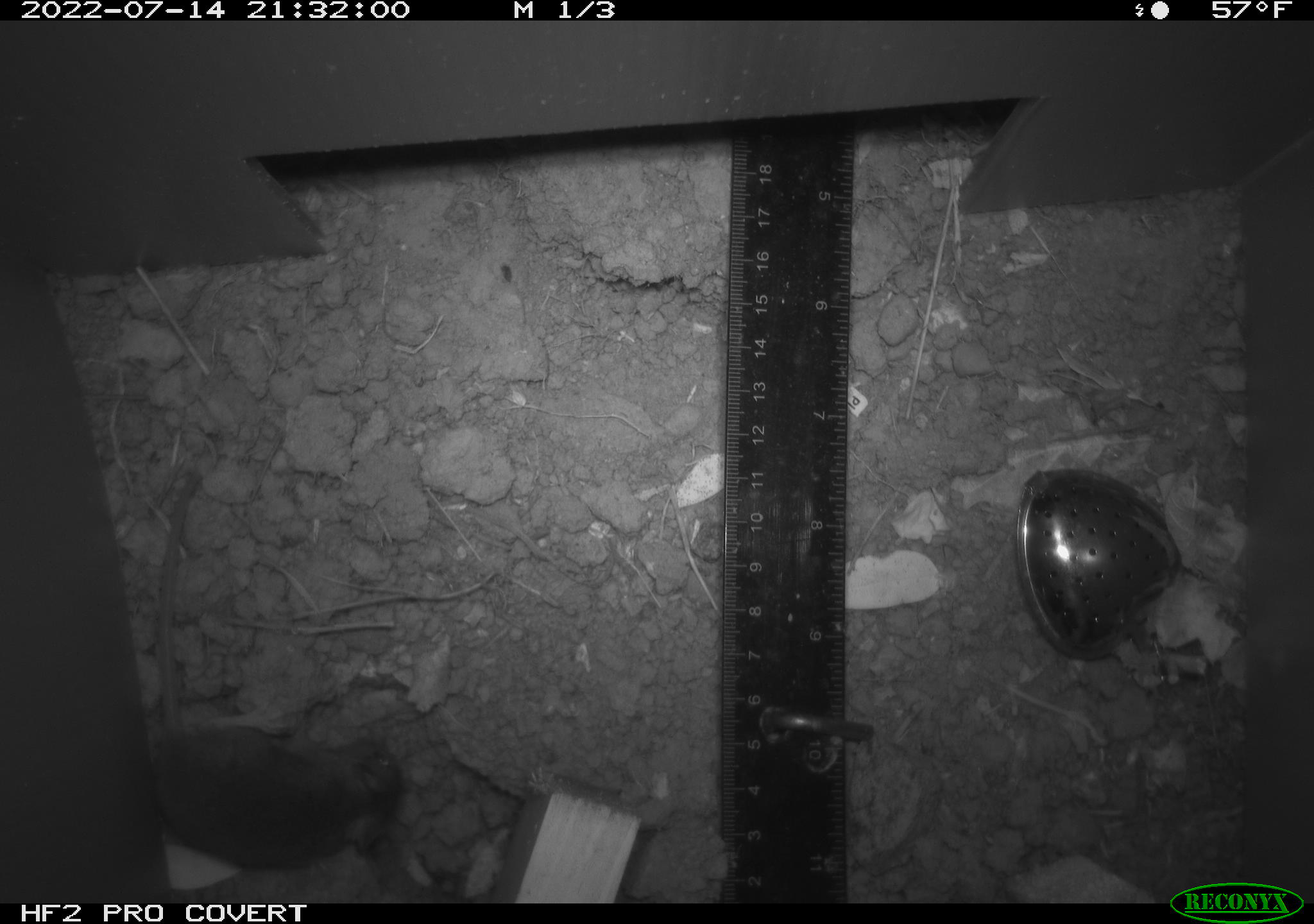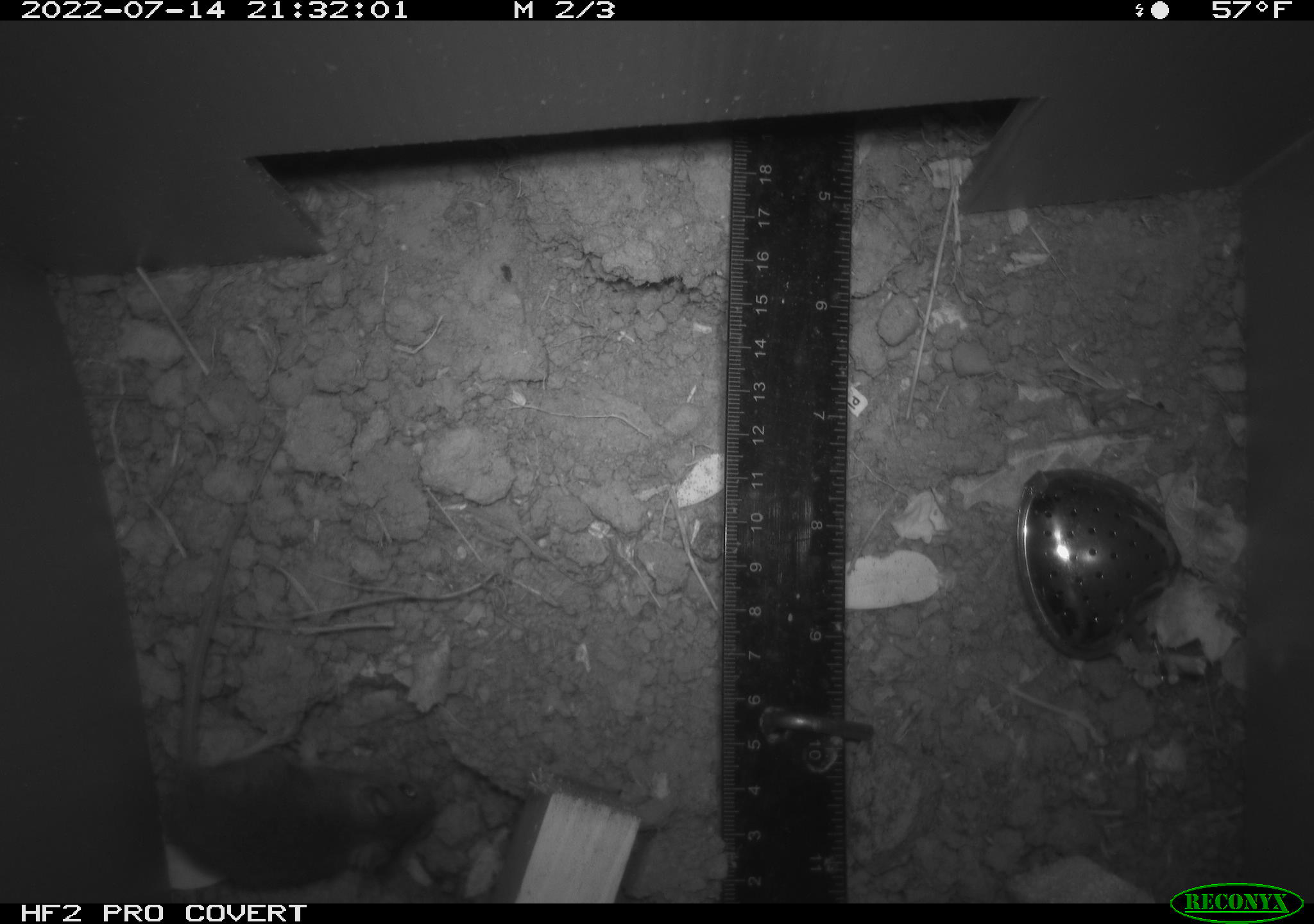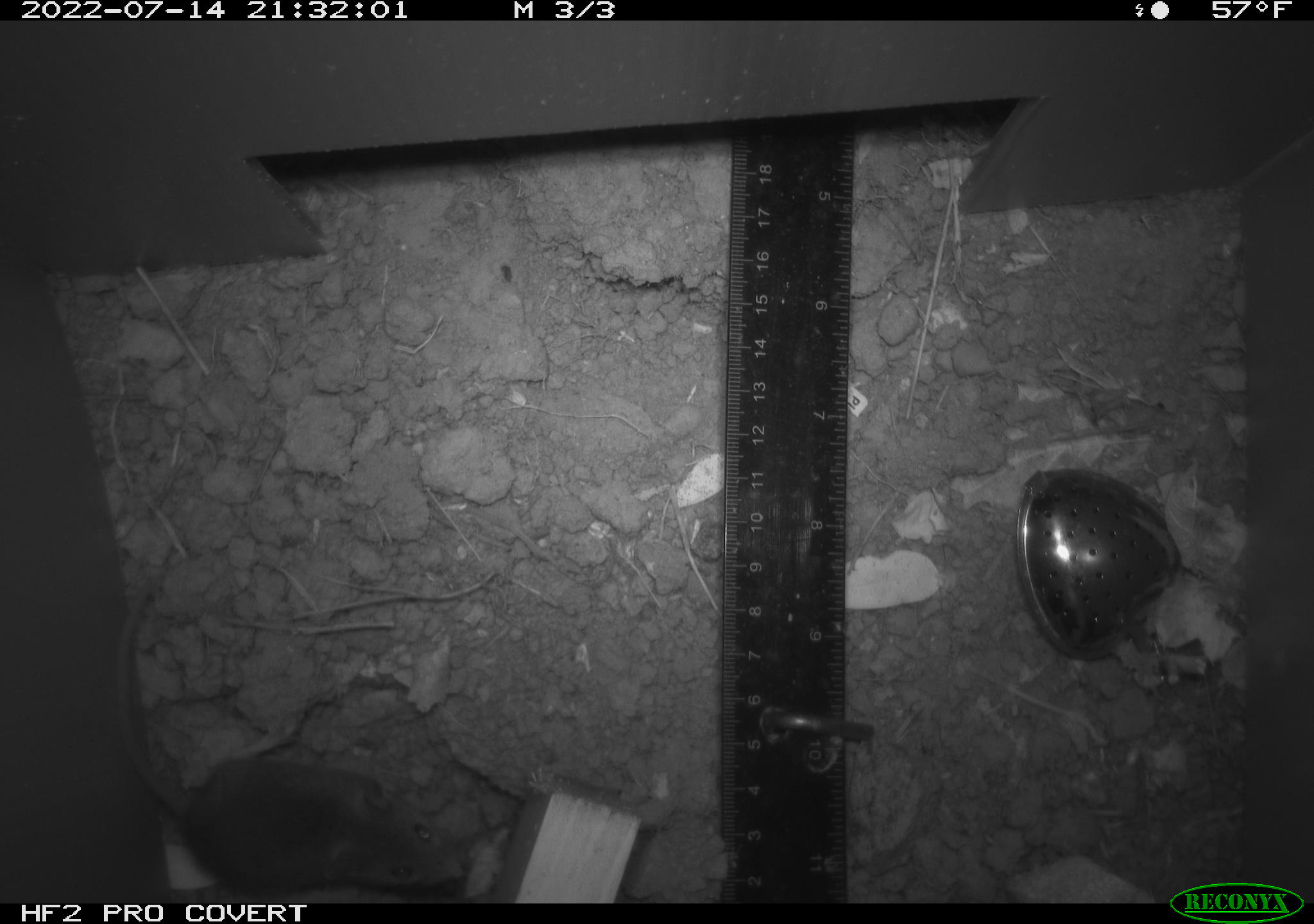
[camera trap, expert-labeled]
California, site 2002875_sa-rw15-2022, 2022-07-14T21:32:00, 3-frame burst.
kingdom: Animalia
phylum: Chordata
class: Mammalia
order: Rodentia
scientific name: Rodentia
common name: mouse species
Mouse species (Rodentia).